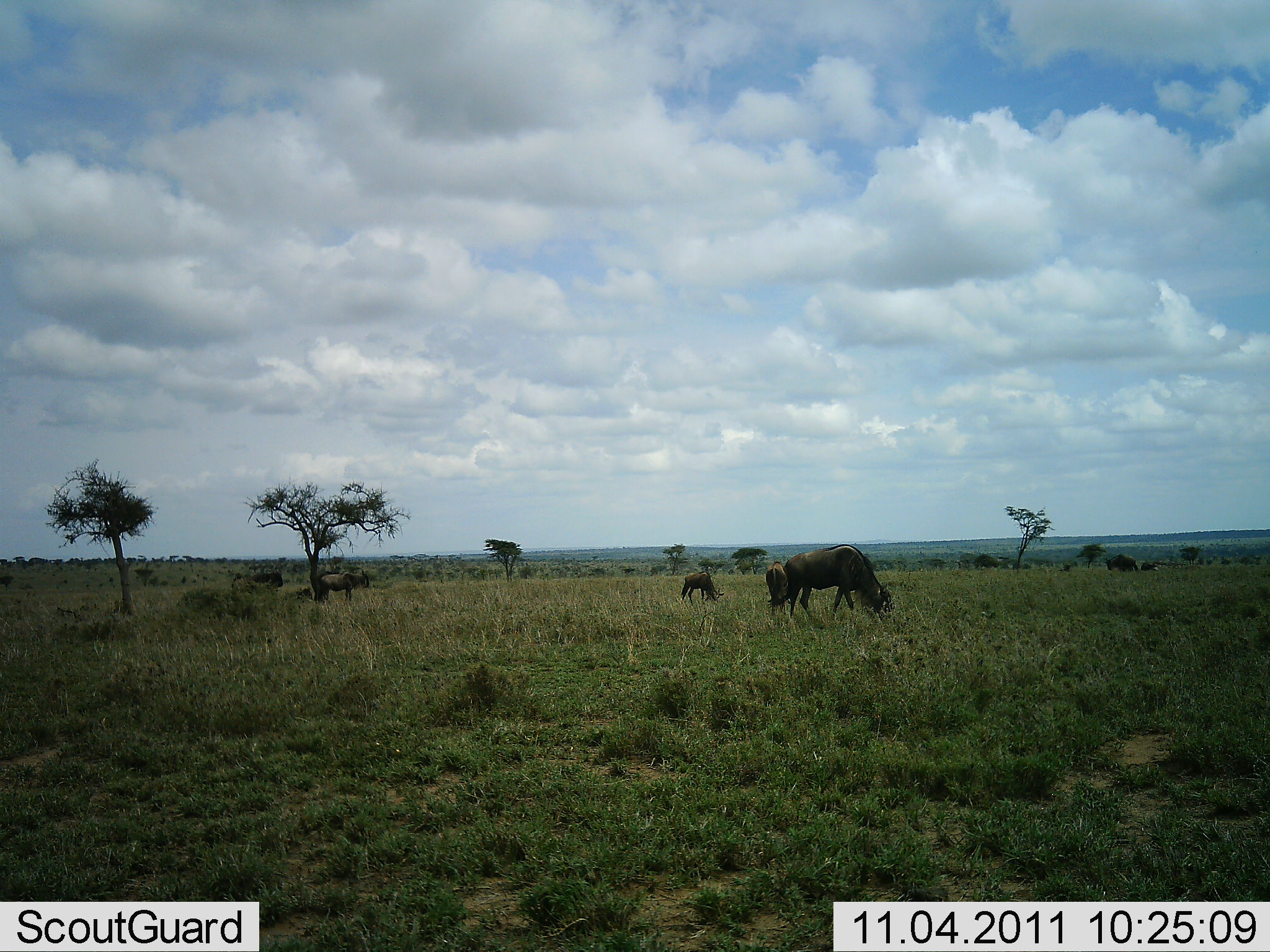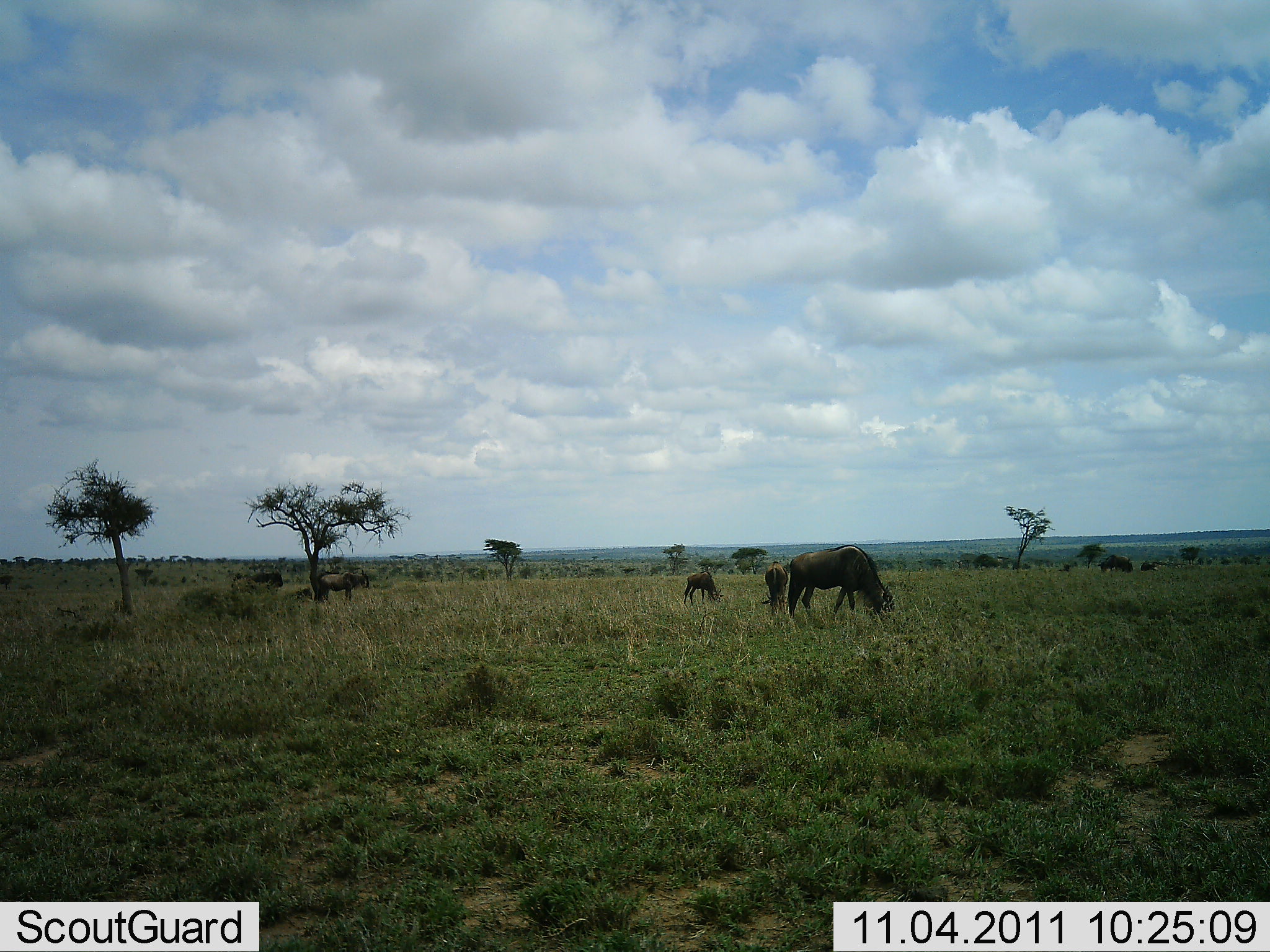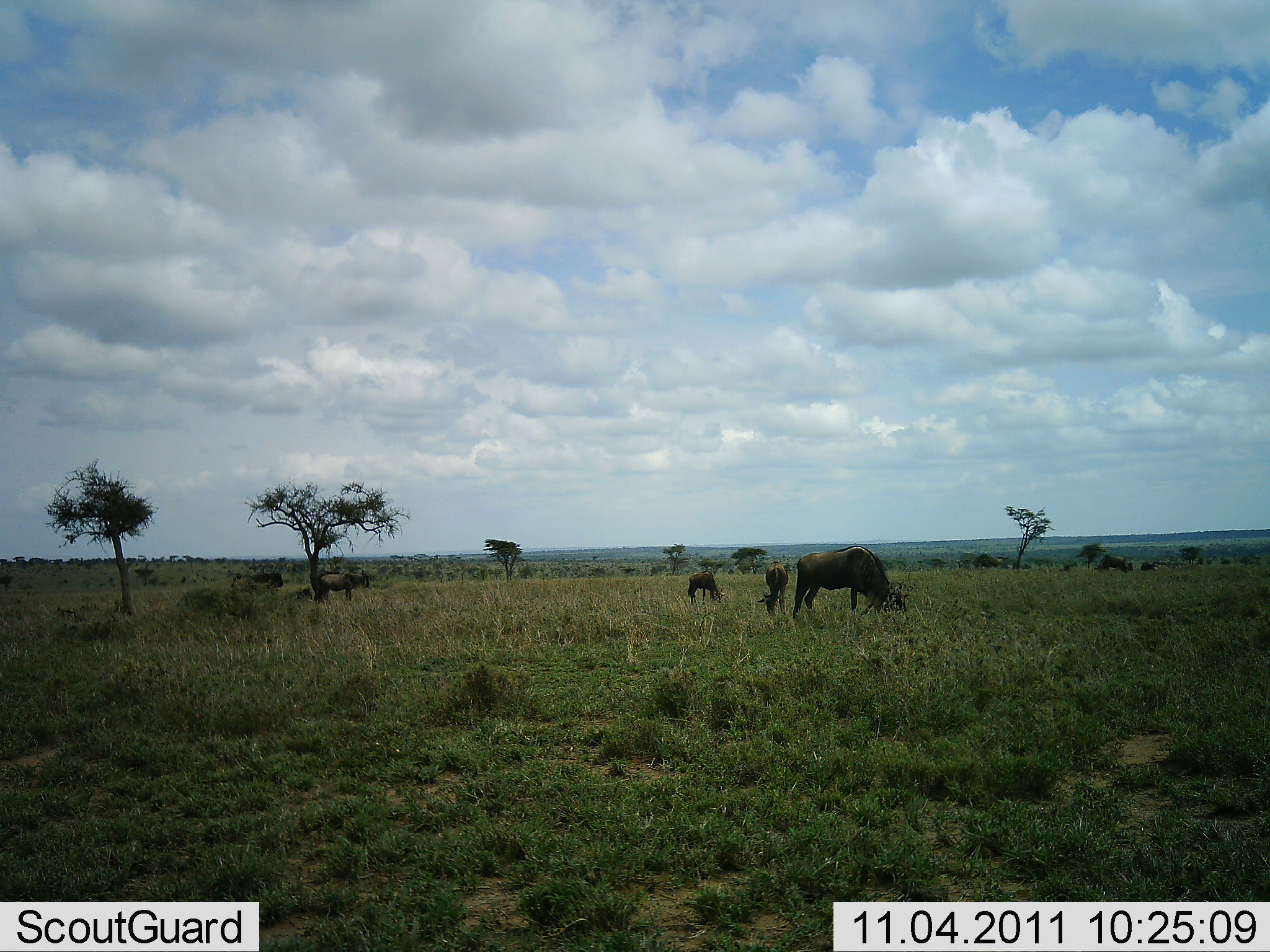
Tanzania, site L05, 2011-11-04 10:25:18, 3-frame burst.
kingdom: Animalia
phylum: Chordata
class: Mammalia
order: Artiodactyla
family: Bovidae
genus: Connochaetes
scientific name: Connochaetes taurinus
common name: blue wildebeest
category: wildebeest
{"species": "wildebeest (blue wildebeest) (Connochaetes taurinus)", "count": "5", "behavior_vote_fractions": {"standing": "47%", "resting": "7%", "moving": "7%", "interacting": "0%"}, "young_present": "33%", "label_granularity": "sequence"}